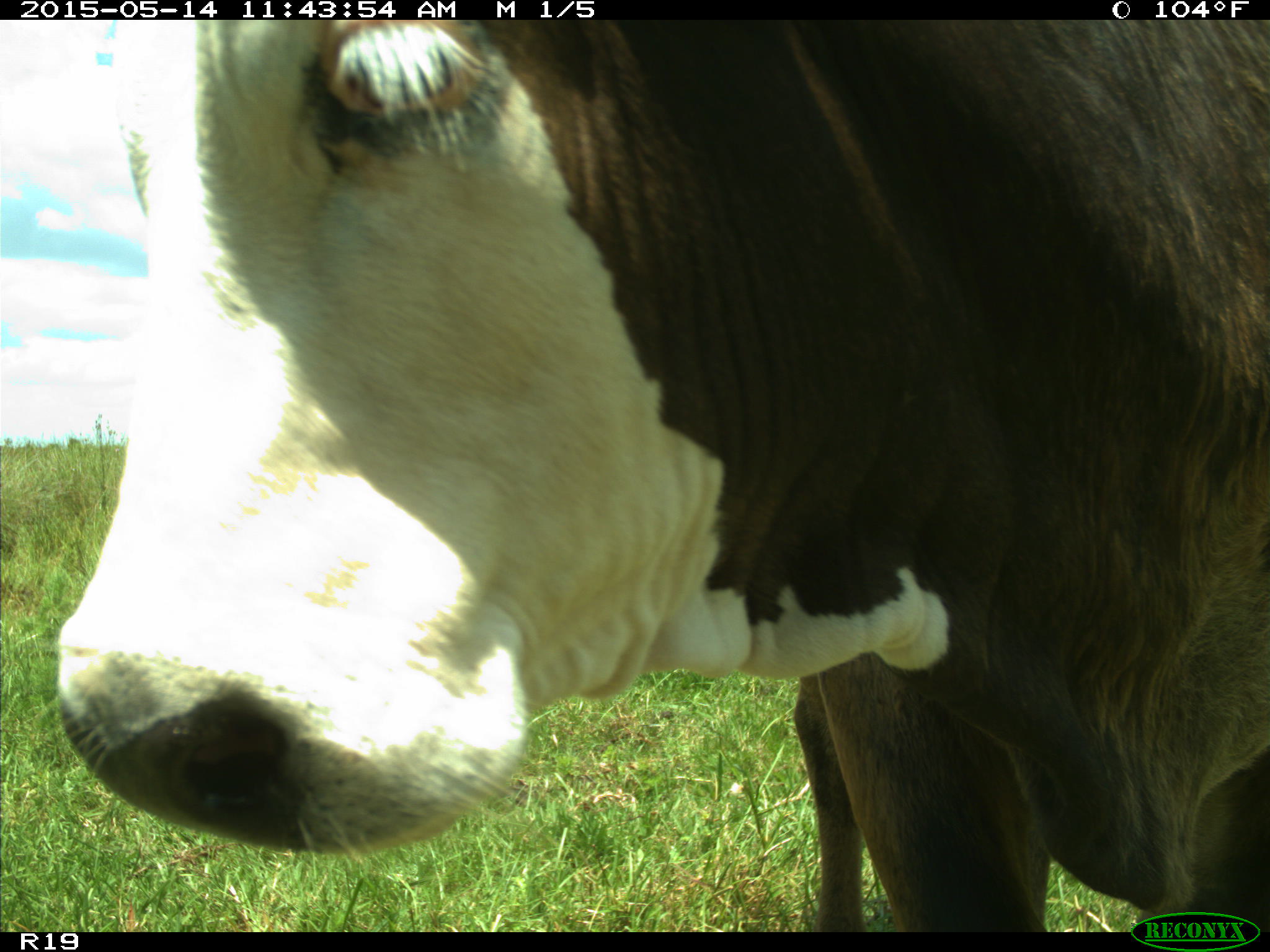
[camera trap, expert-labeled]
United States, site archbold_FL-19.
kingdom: Animalia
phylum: Chordata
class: Mammalia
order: Artiodactyla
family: Bovidae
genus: Bos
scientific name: Bos taurus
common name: domestic cow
Bos taurus (domestic cow).